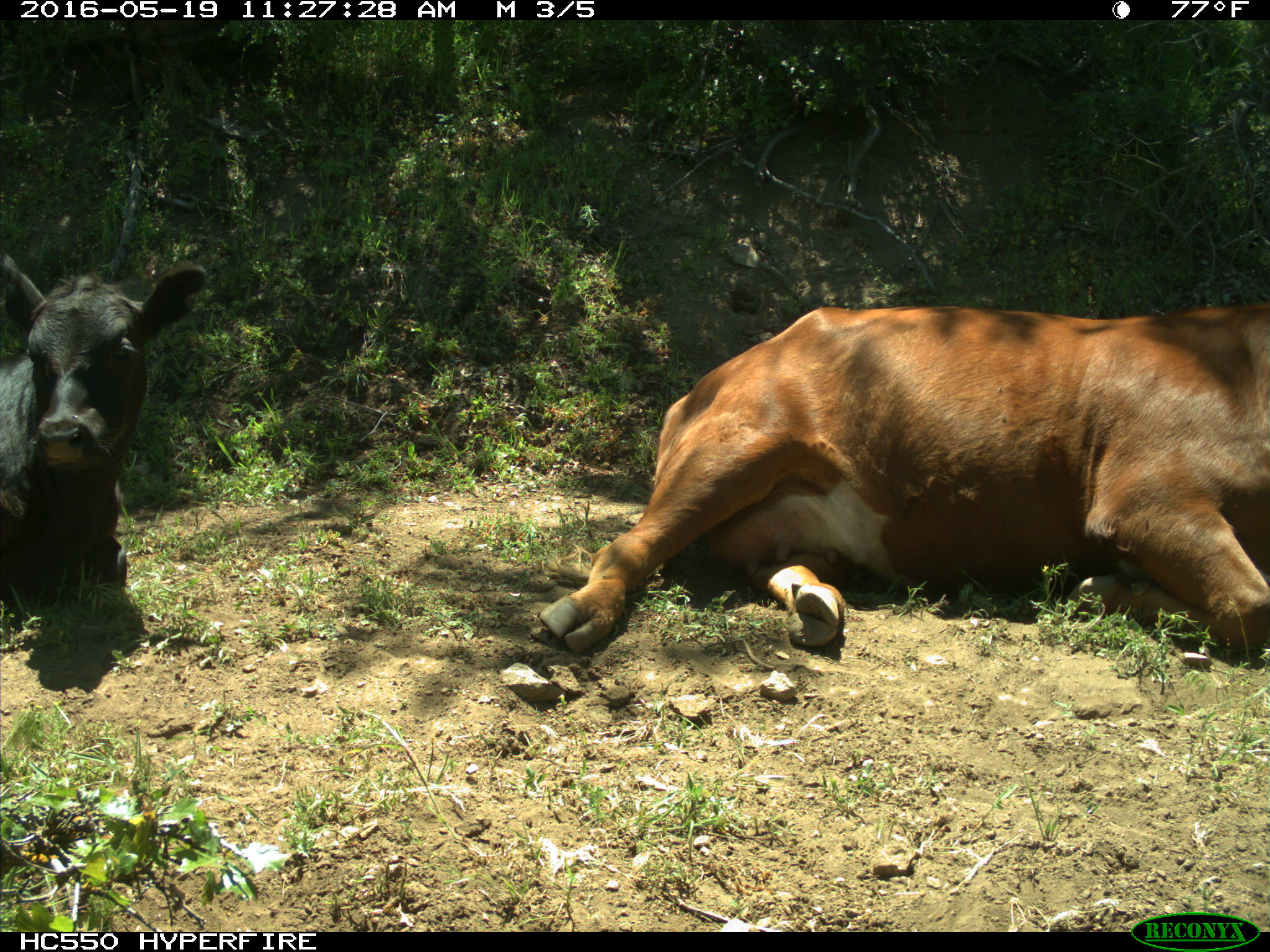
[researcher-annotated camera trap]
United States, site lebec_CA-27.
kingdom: Animalia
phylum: Chordata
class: Mammalia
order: Artiodactyla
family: Bovidae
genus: Bos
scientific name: Bos taurus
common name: domestic cow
Bos taurus (domestic cow).